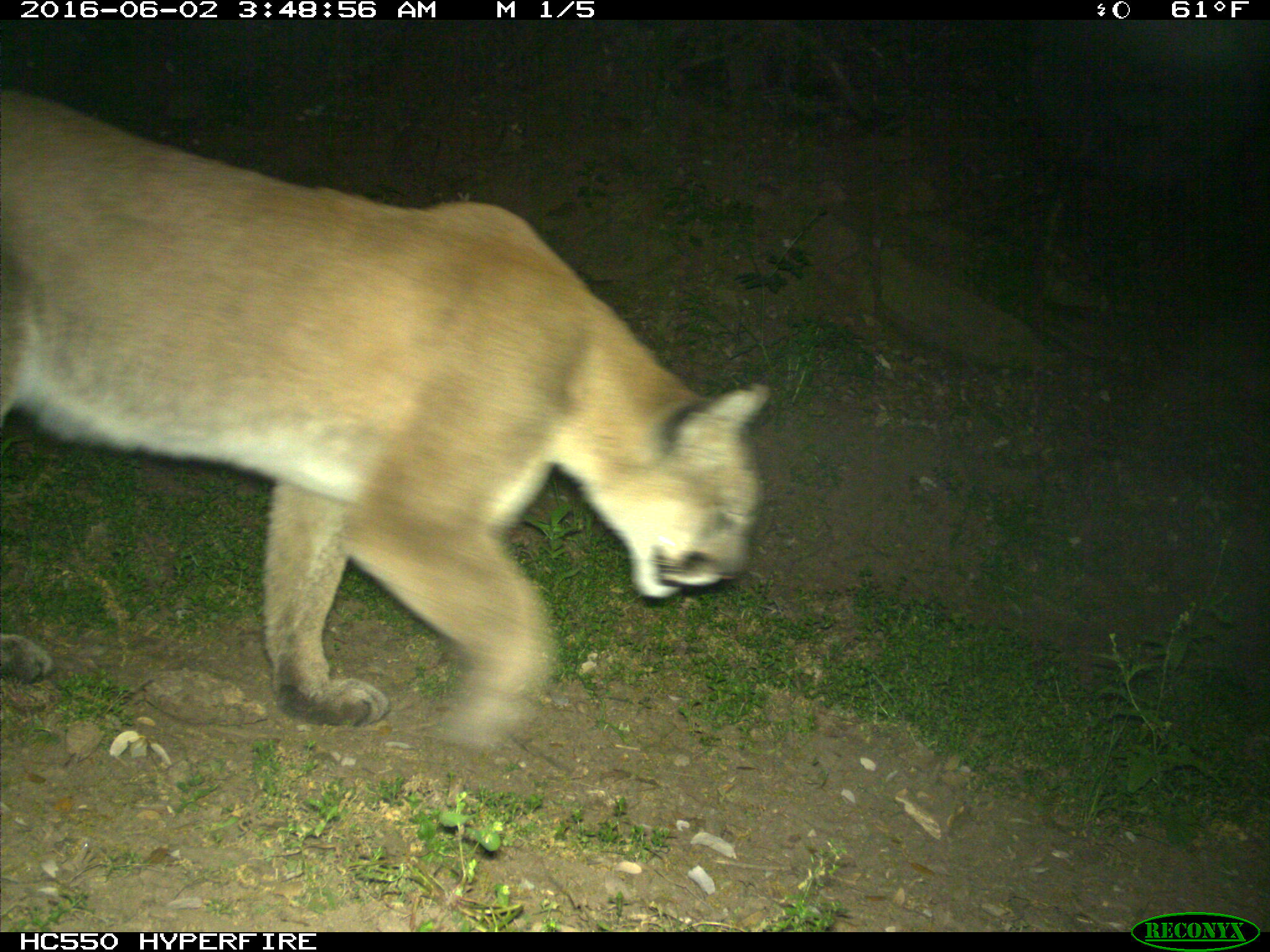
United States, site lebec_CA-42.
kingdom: Animalia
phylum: Chordata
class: Mammalia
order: Carnivora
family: Felidae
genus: Puma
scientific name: Puma concolor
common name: mountain lion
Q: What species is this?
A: Puma concolor (mountain lion).